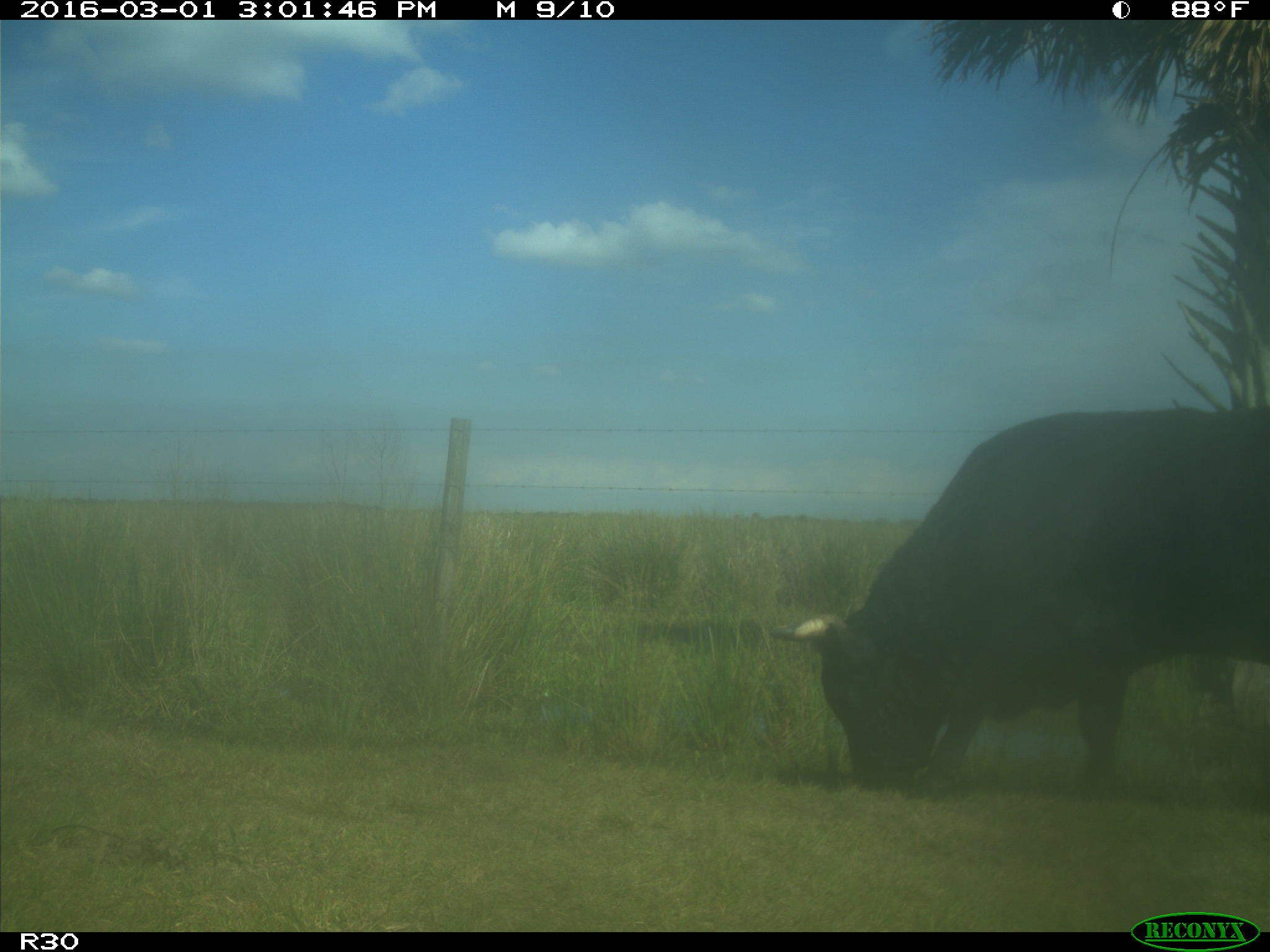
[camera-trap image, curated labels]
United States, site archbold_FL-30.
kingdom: Animalia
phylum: Chordata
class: Mammalia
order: Artiodactyla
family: Bovidae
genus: Bos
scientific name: Bos taurus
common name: domestic cow